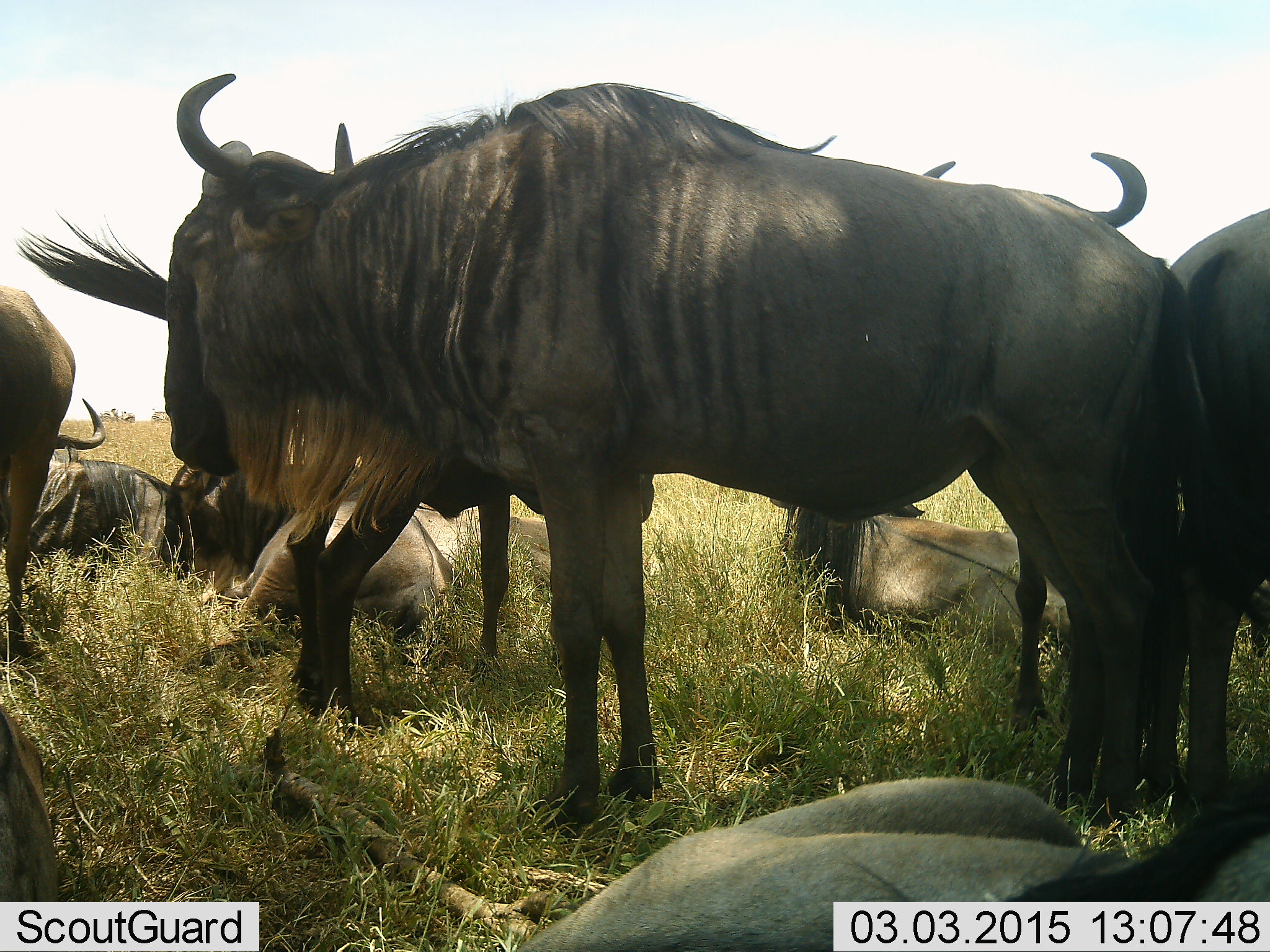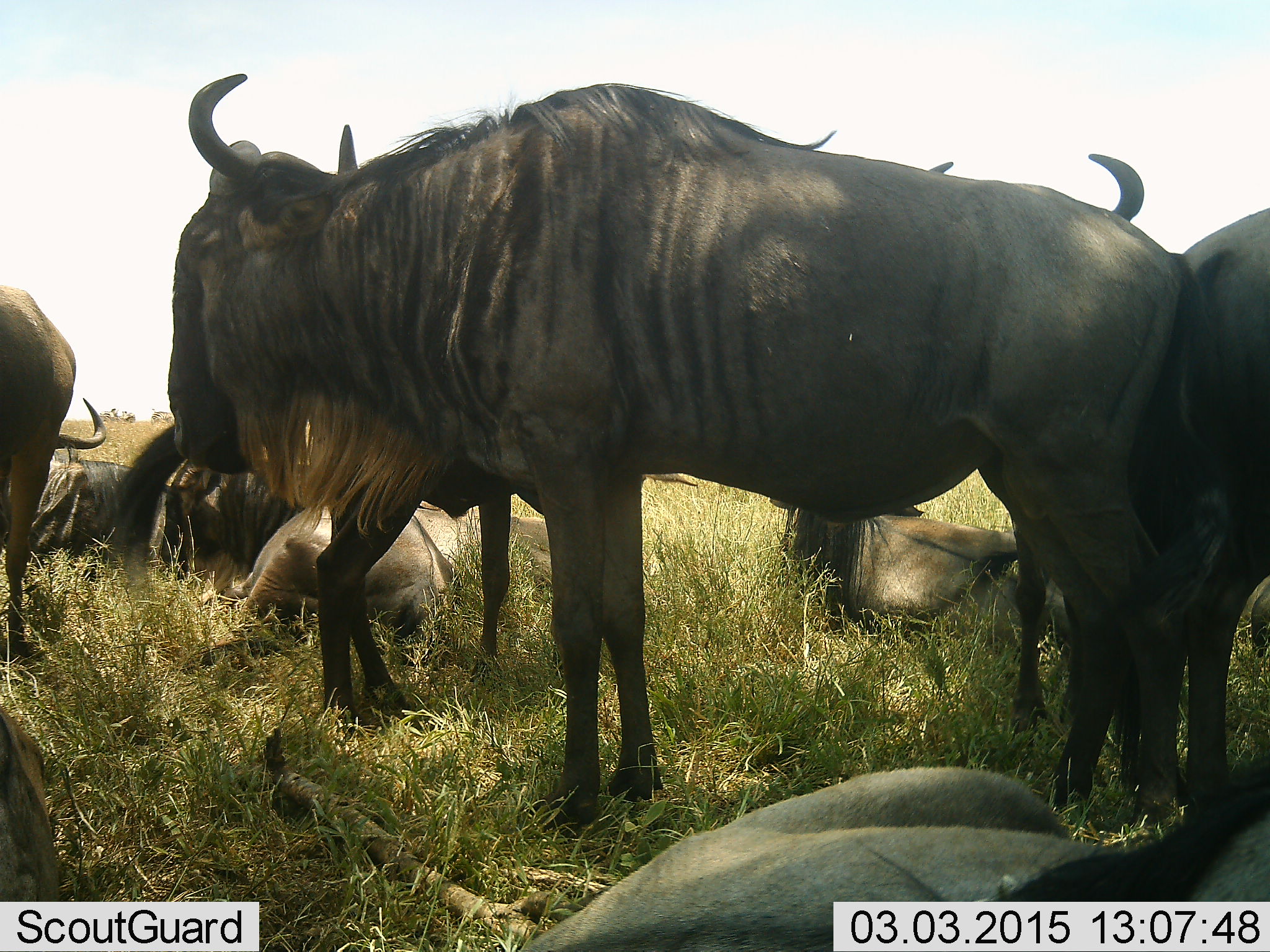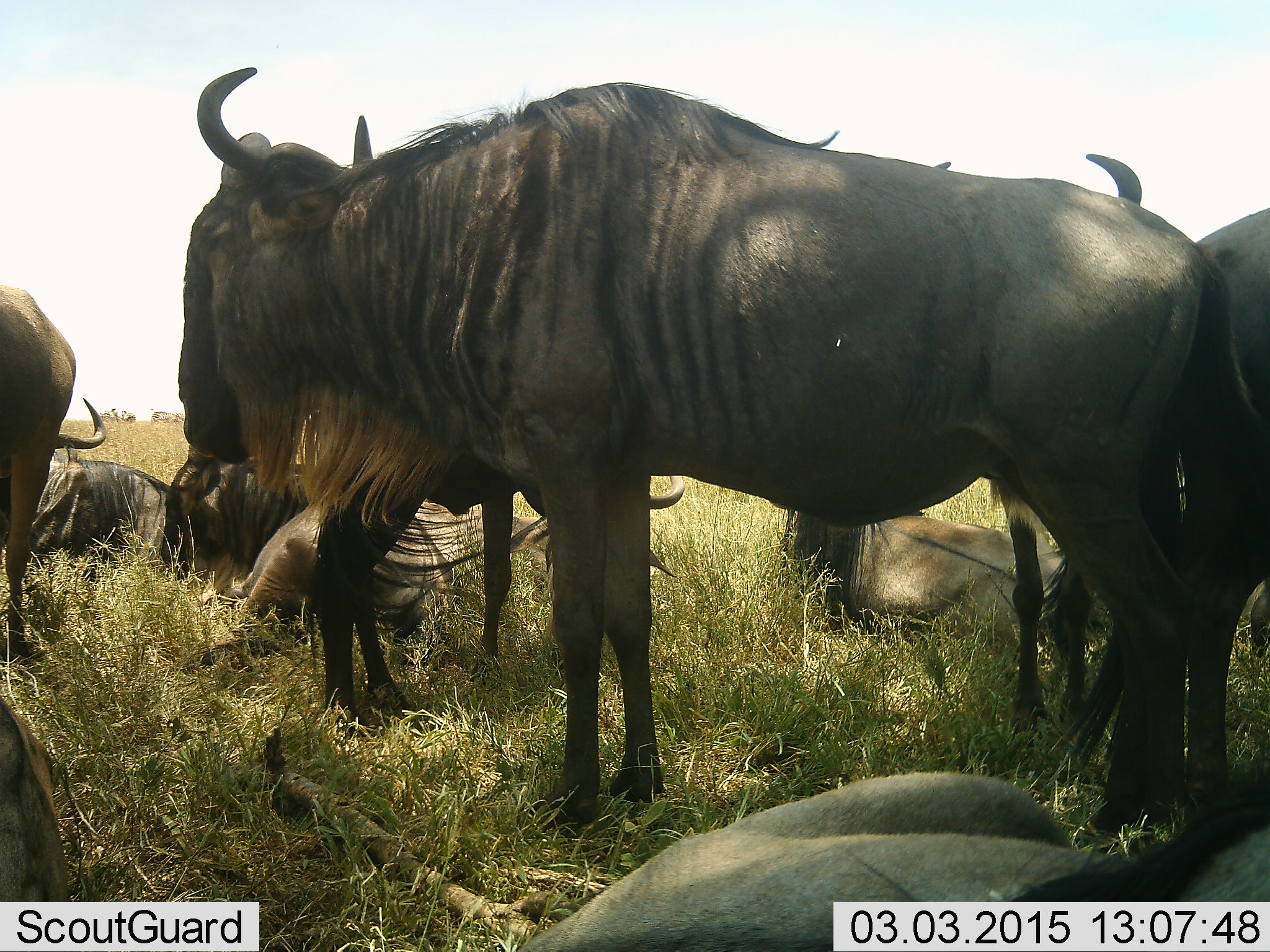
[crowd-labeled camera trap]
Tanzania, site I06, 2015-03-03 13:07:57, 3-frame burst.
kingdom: Animalia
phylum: Chordata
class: Mammalia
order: Artiodactyla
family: Bovidae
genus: Connochaetes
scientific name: Connochaetes taurinus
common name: blue wildebeest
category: wildebeest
Wildebeest (blue wildebeest) (Connochaetes taurinus), count 9. Behavior (volunteer vote fractions): standing 100%, resting 100%, moving 0%, interacting 20%. Young present (vote fraction): 0%. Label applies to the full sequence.